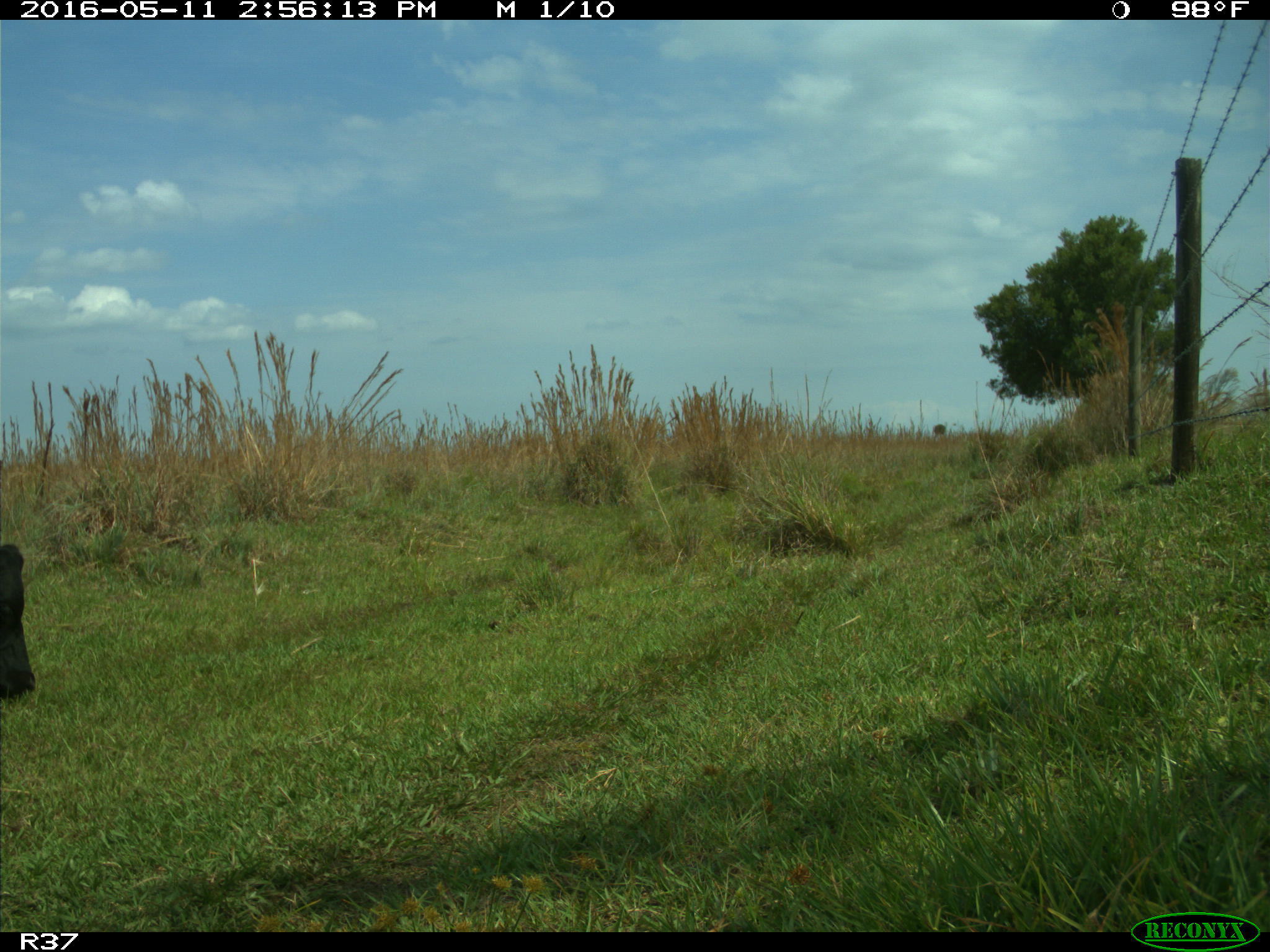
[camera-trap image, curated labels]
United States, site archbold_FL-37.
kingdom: Animalia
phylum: Chordata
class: Mammalia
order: Artiodactyla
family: Bovidae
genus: Bos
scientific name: Bos taurus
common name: domestic cow